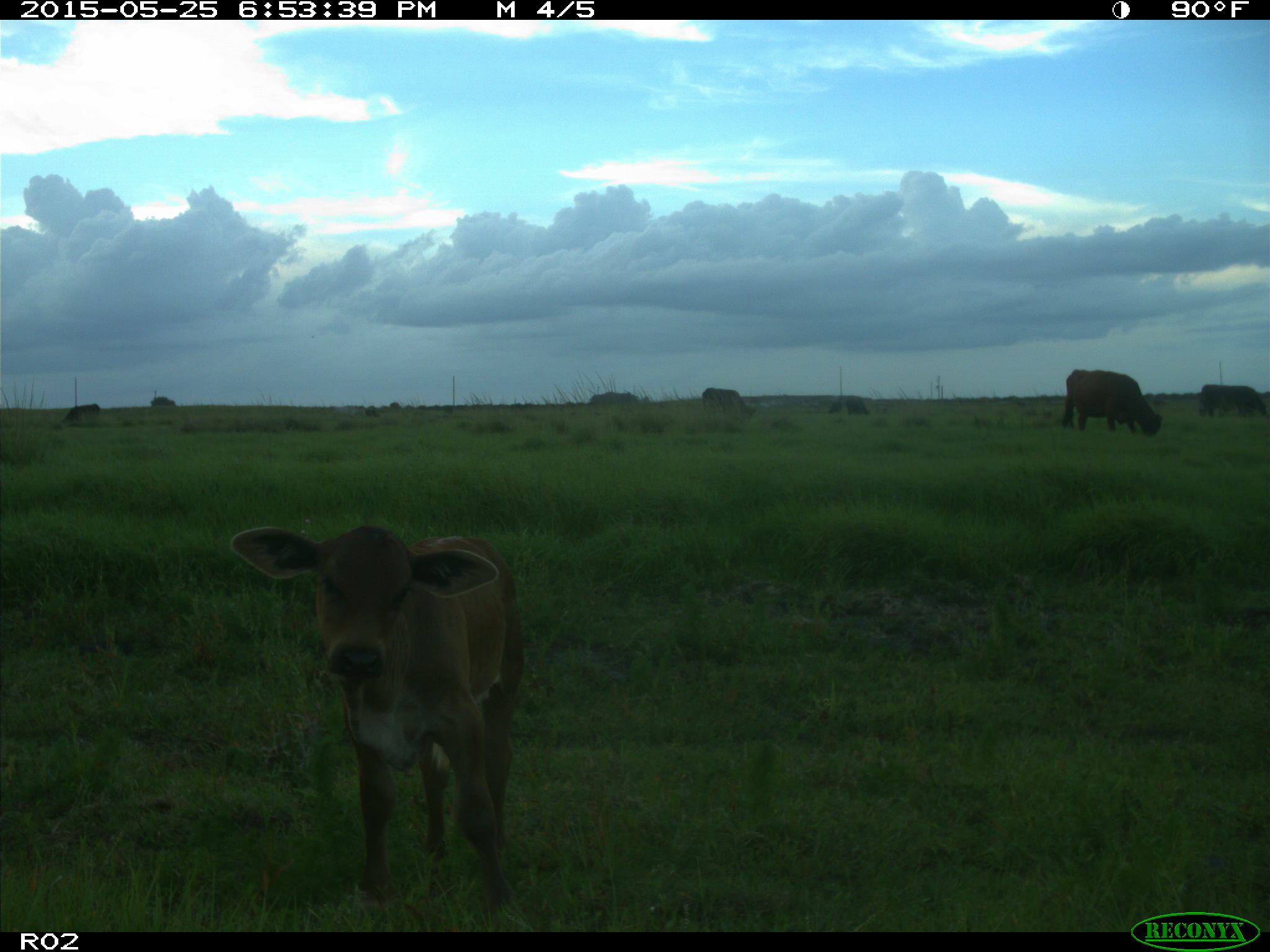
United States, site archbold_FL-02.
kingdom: Animalia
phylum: Chordata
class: Mammalia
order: Artiodactyla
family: Bovidae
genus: Bos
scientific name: Bos taurus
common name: domestic cow